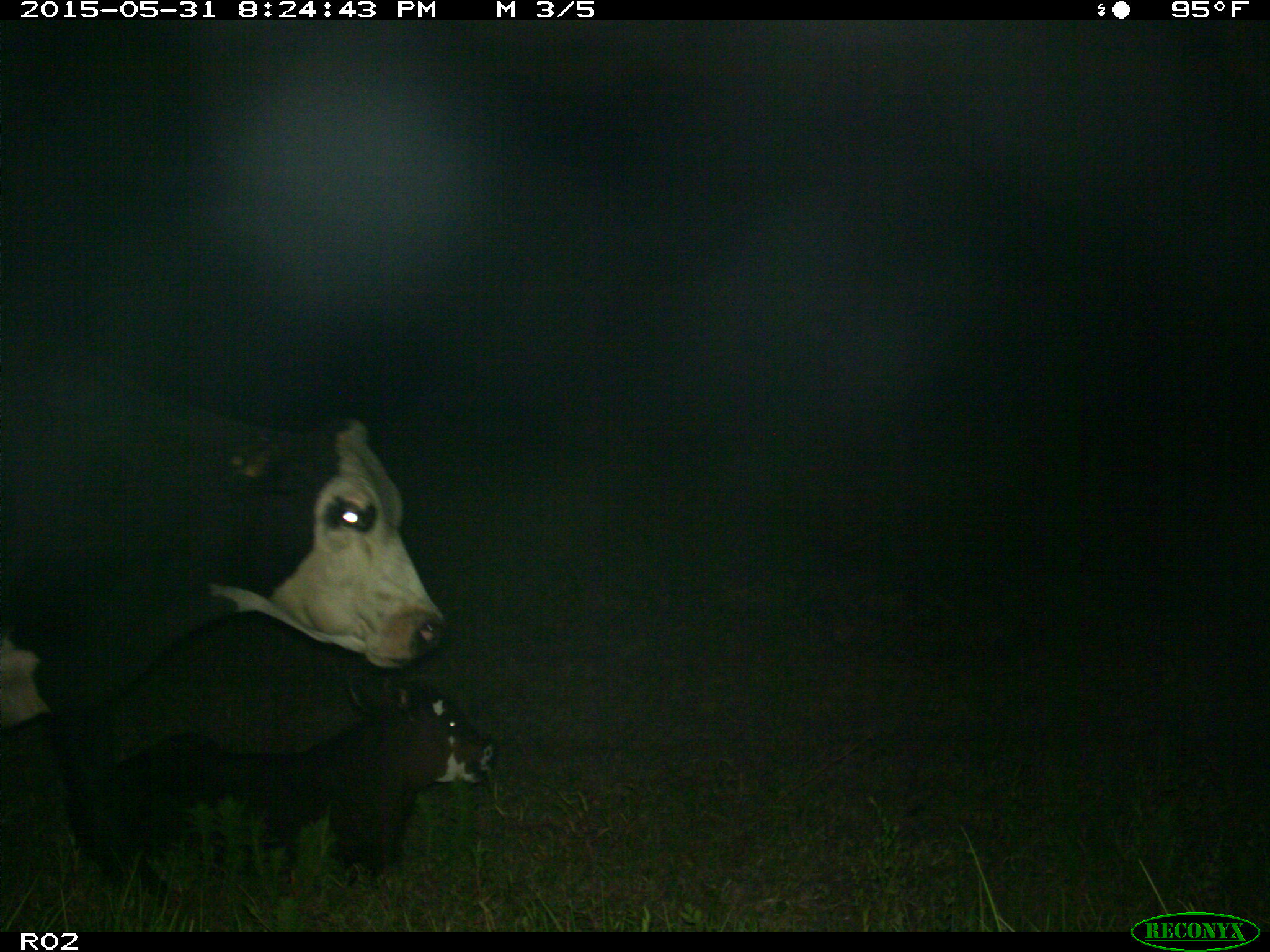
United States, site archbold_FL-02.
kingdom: Animalia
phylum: Chordata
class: Mammalia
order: Artiodactyla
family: Bovidae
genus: Bos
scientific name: Bos taurus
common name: domestic cow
Bos taurus (domestic cow).